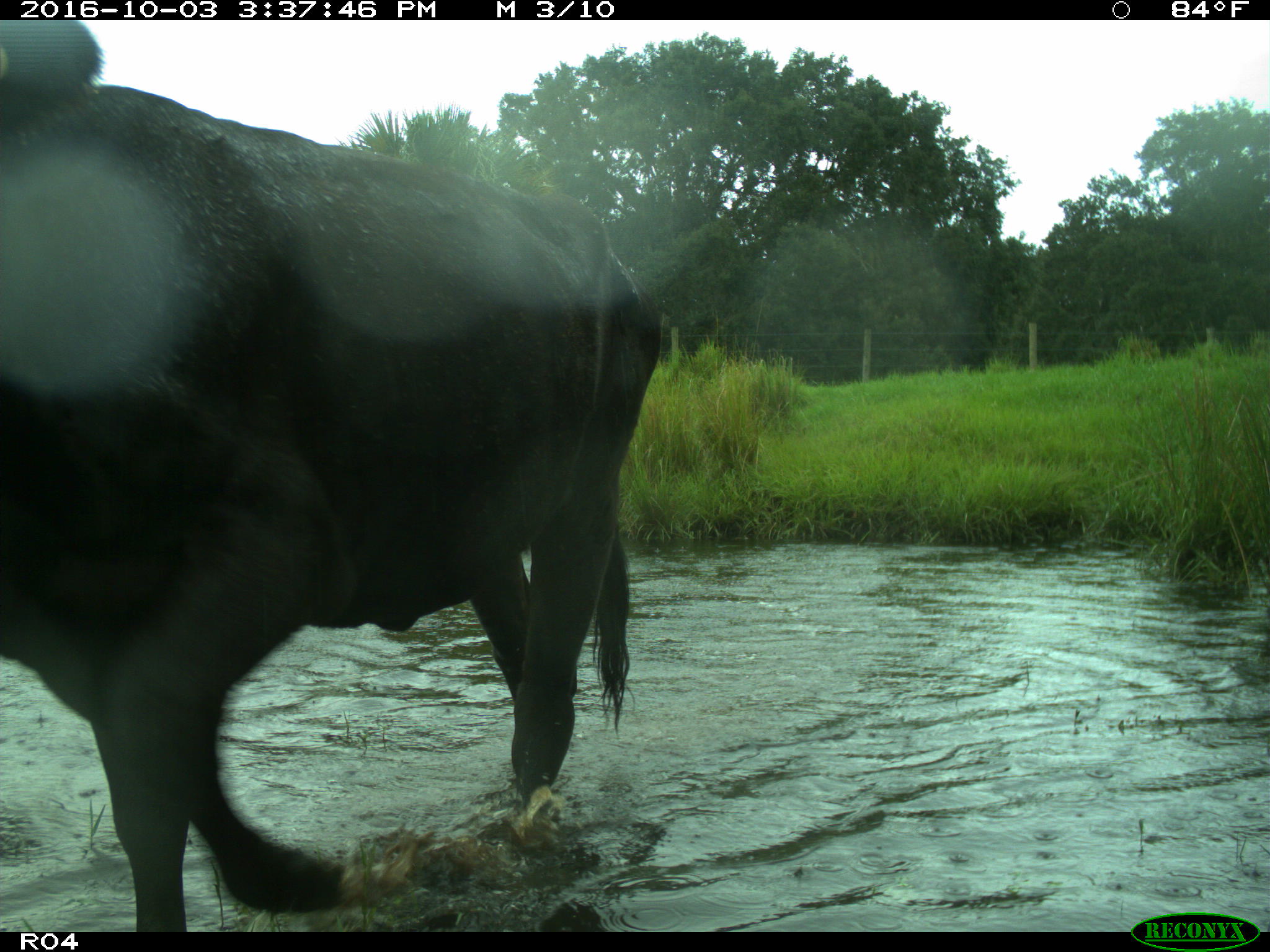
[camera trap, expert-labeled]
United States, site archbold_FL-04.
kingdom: Animalia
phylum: Chordata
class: Mammalia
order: Artiodactyla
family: Bovidae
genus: Bos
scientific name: Bos taurus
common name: domestic cow